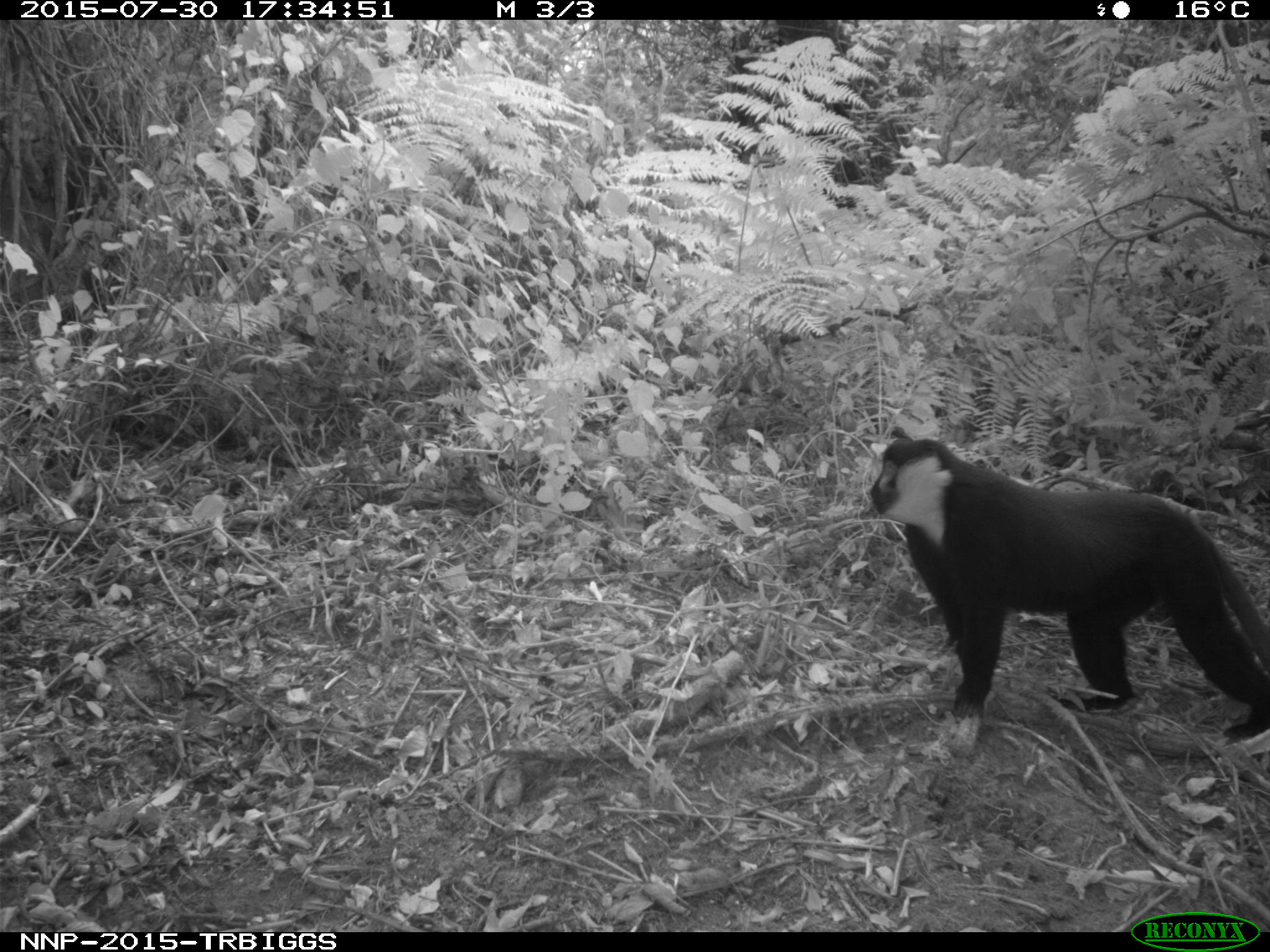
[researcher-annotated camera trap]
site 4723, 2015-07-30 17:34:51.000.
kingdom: Animalia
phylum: Chordata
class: Mammalia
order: Primates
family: Cercopithecidae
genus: Allochrocebus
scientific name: Allochrocebus lhoesti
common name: l'hoest's monkey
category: cercopithecus lhoesti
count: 1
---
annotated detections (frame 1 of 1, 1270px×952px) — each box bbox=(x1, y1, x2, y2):
cercopithecus lhoesti: bbox=(869, 434, 1270, 748)